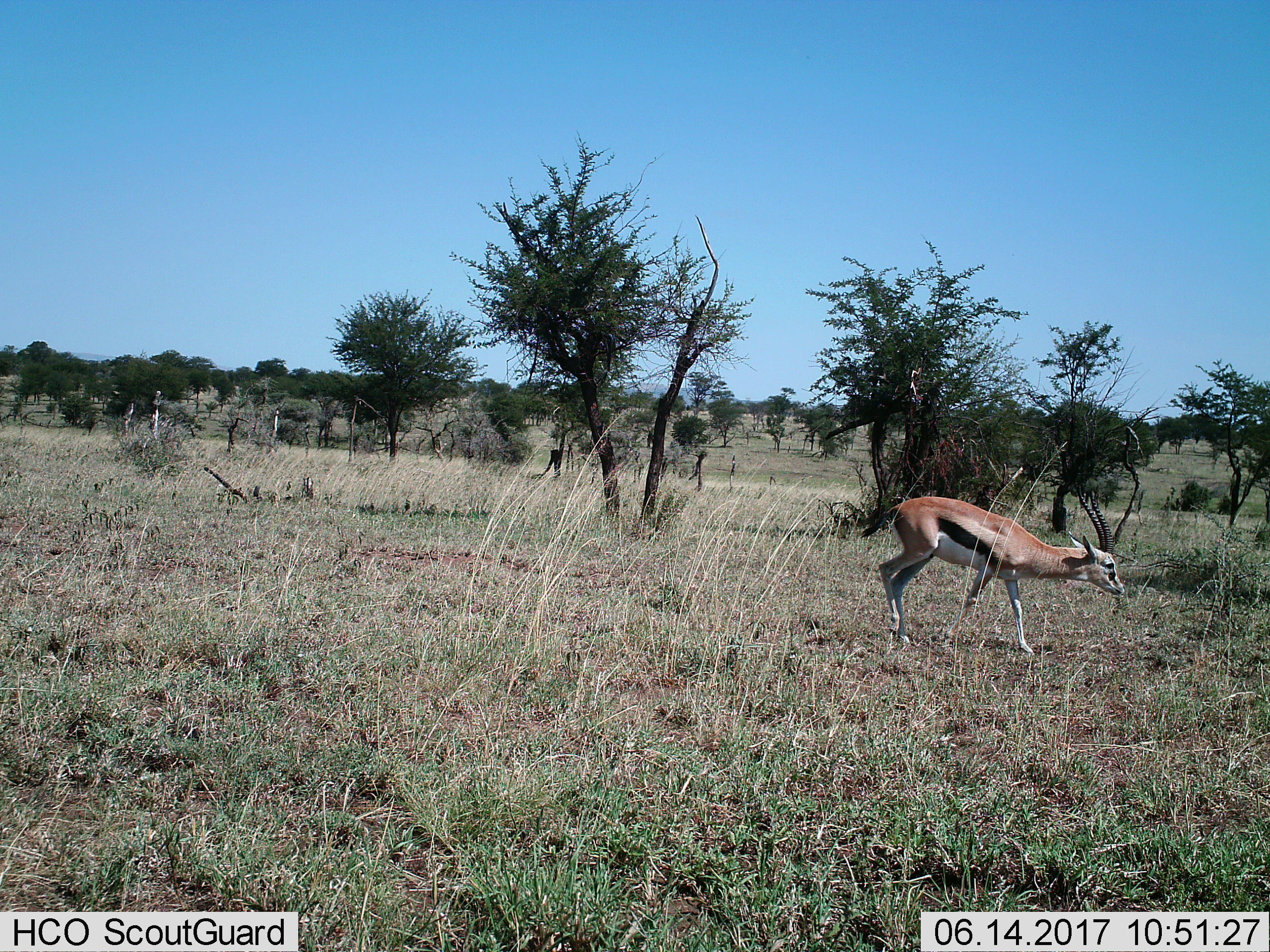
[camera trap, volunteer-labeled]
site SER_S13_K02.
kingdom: Animalia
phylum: Chordata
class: Mammalia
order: Artiodactyla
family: Bovidae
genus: Eudorcas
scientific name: Eudorcas thomsonii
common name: thomson's gazelle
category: gazellethomsons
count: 1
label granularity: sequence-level